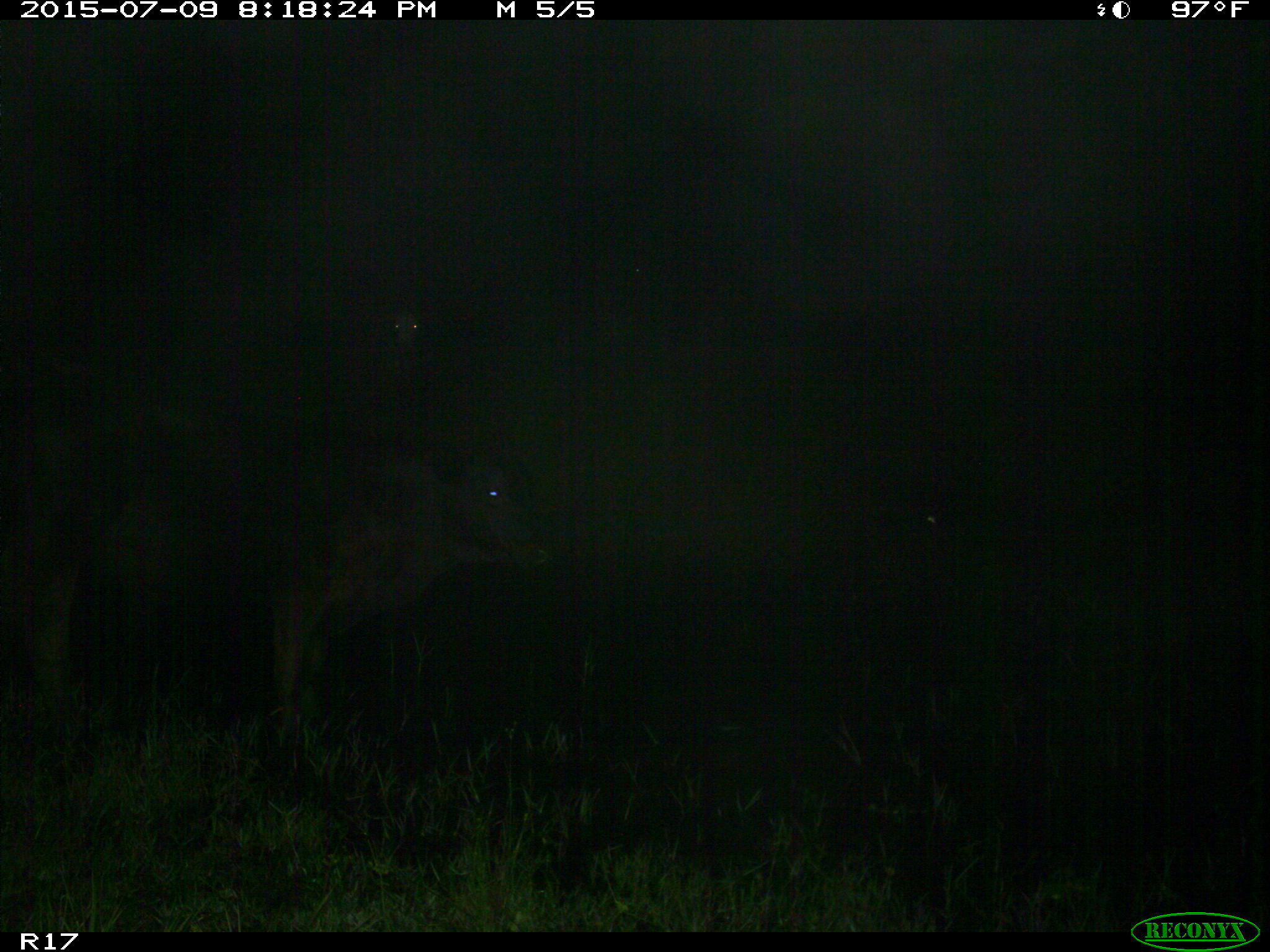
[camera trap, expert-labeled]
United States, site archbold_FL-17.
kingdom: Animalia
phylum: Chordata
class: Mammalia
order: Artiodactyla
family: Bovidae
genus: Bos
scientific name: Bos taurus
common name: domestic cow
Bos taurus (domestic cow).